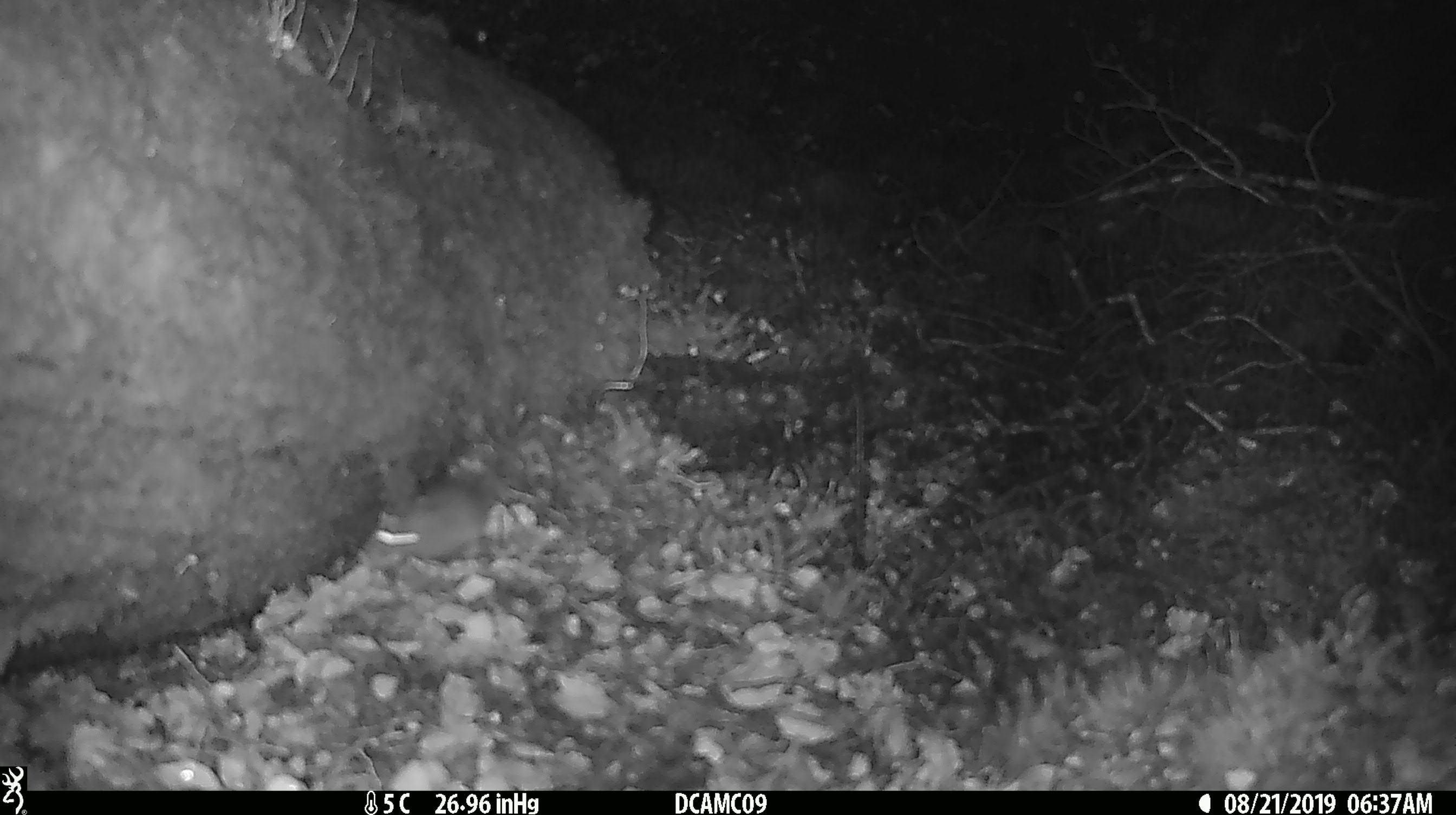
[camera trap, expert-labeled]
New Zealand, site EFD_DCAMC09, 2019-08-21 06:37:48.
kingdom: Animalia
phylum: Chordata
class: Mammalia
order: Rodentia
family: Muridae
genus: Mus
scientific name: Mus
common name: mouse